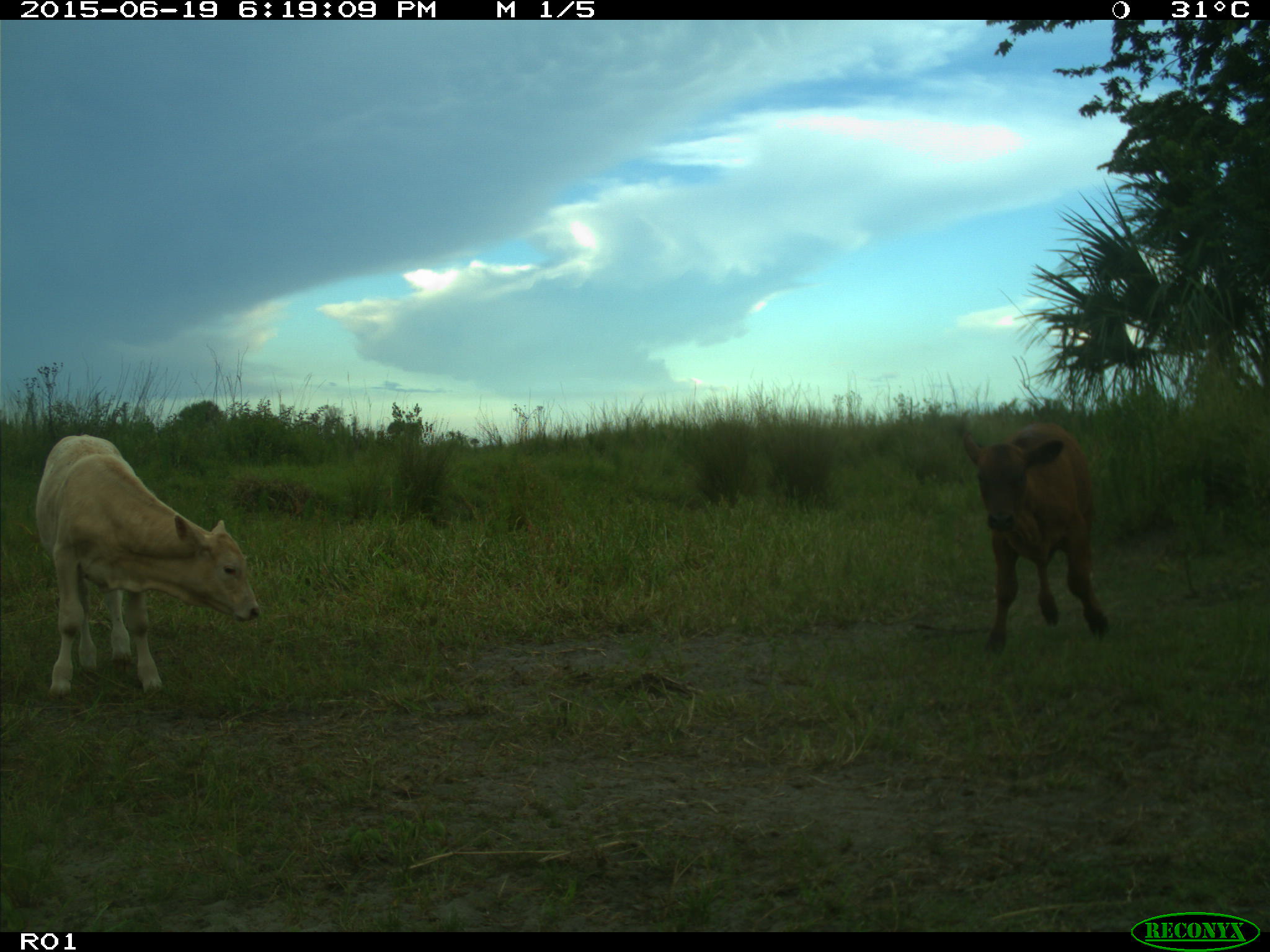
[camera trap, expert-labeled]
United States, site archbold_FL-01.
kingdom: Animalia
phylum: Chordata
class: Mammalia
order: Artiodactyla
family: Bovidae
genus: Bos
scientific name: Bos taurus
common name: domestic cow